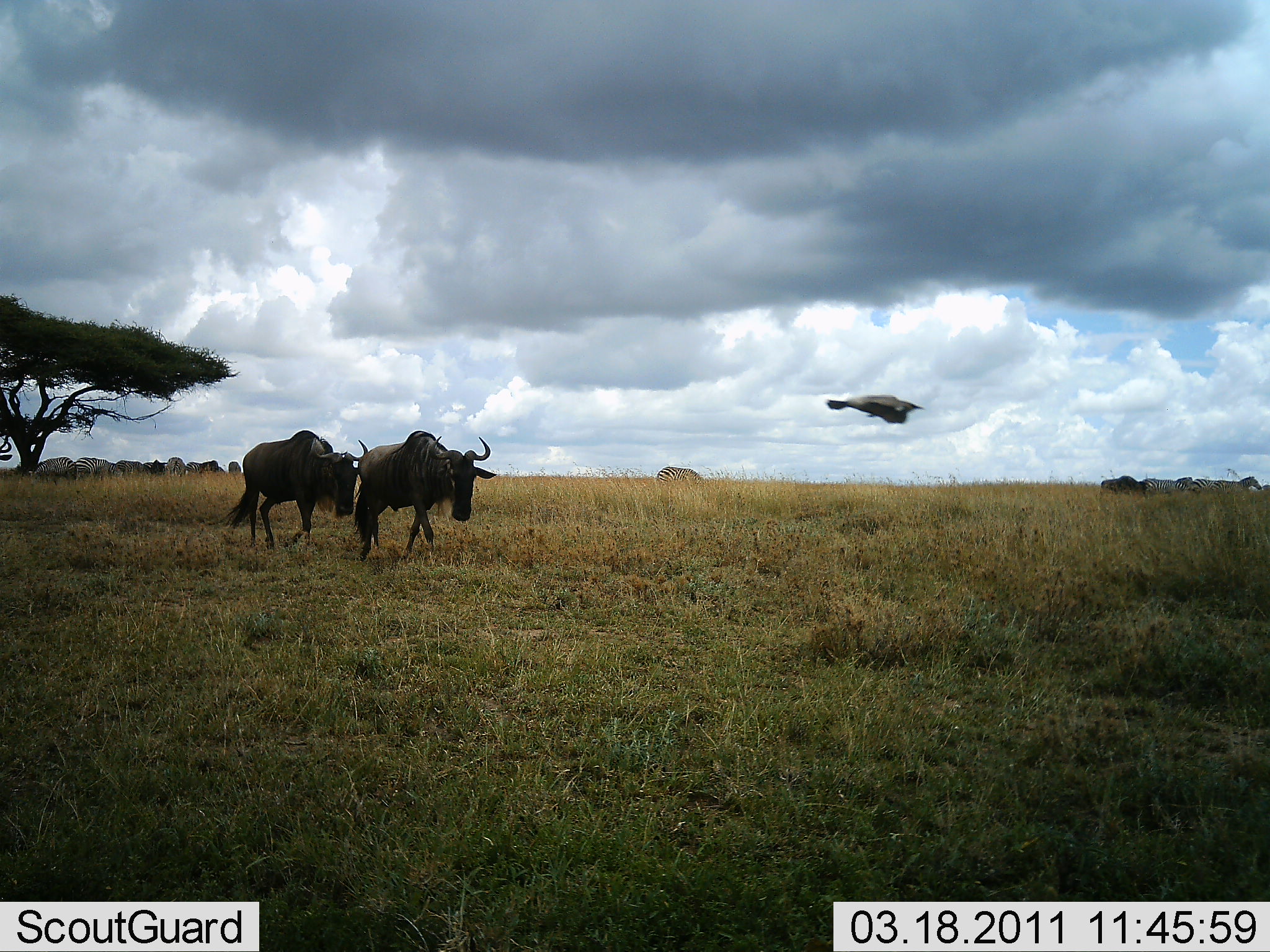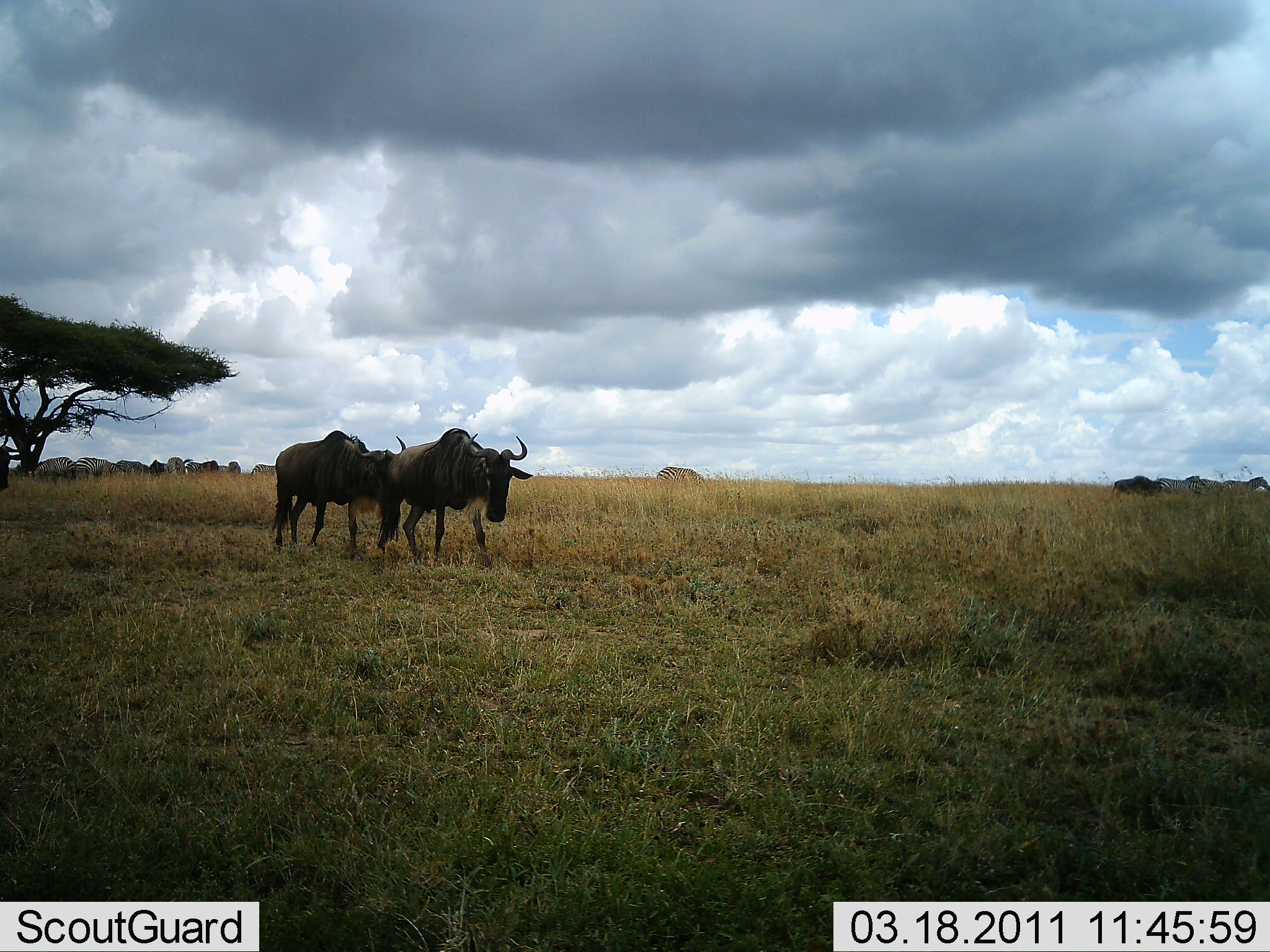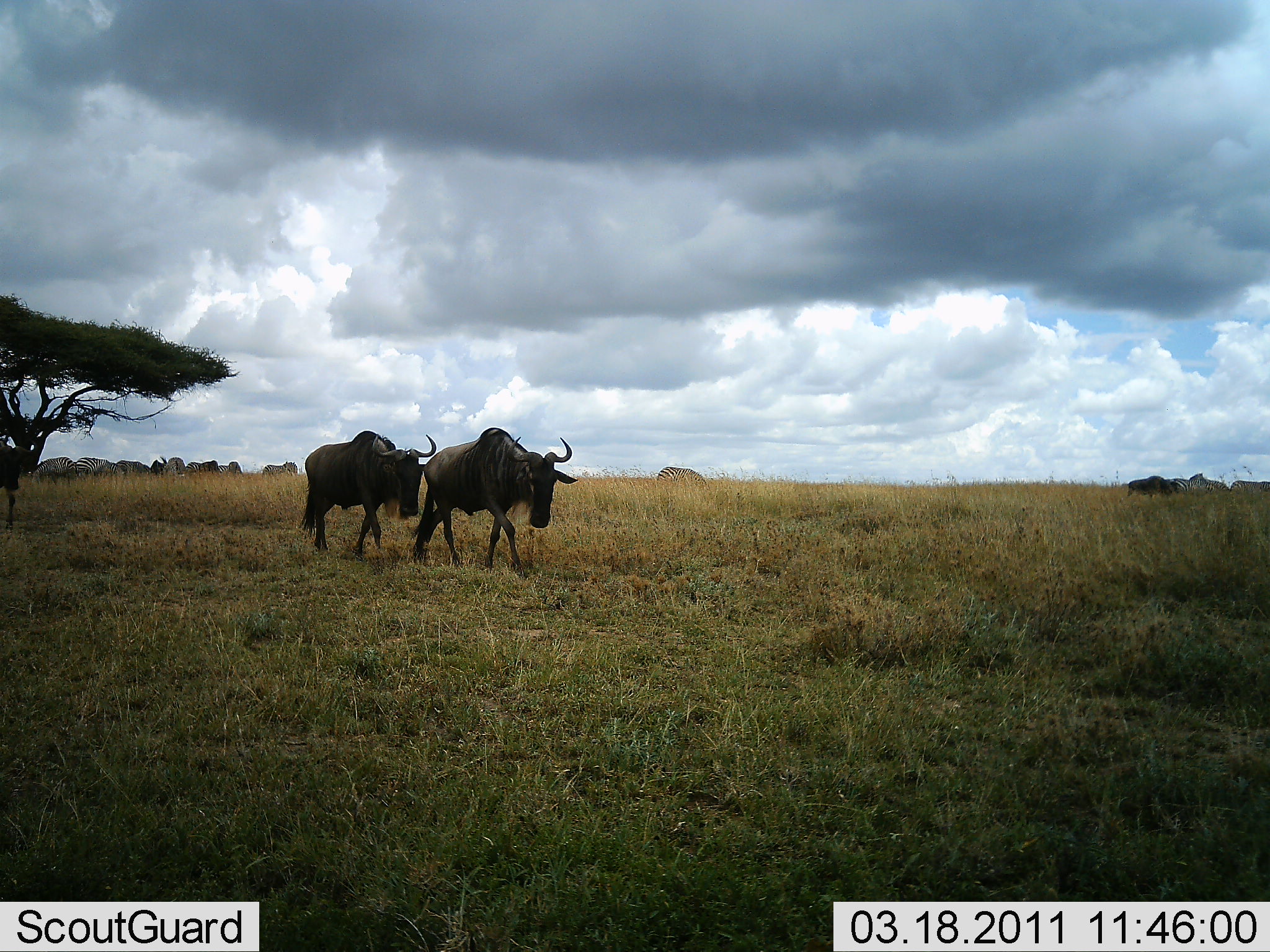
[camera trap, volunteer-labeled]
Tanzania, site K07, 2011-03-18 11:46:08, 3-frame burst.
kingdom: Animalia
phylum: Chordata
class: Mammalia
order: Artiodactyla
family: Bovidae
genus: Connochaetes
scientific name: Connochaetes taurinus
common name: blue wildebeest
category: wildebeest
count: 6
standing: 12%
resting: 0%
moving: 88%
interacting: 0%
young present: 0%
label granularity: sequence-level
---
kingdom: Animalia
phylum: Chordata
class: Mammalia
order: Perissodactyla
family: Equidae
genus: Equus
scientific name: Equus quagga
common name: plains zebra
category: zebra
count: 4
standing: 33%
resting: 11%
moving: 56%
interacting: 0%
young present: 0%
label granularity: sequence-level